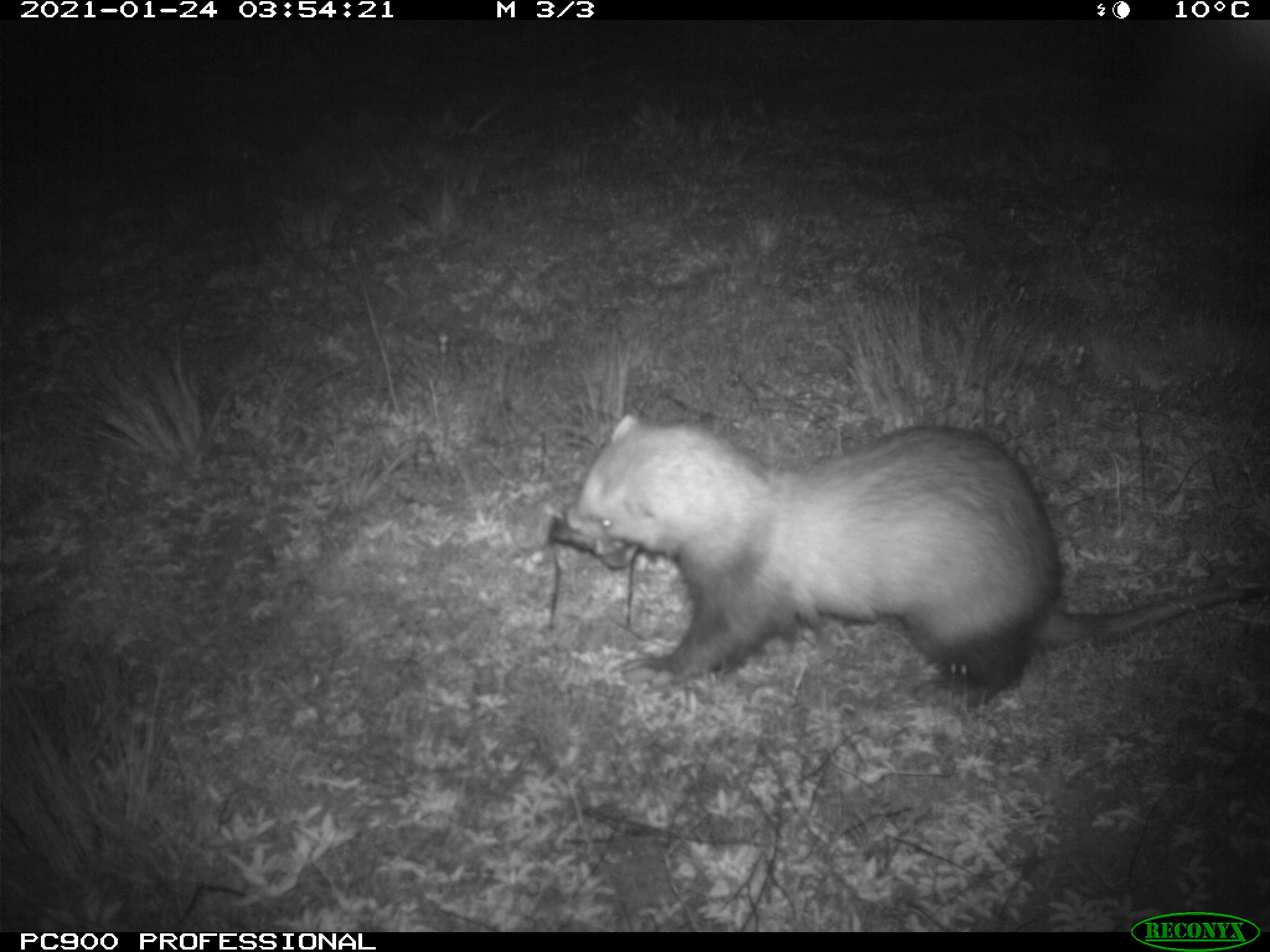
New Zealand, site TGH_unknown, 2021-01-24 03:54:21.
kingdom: Animalia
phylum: Chordata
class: Mammalia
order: Carnivora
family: Mustelidae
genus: Mustela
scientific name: Mustela furo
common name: ferret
Ferret (Mustela furo).